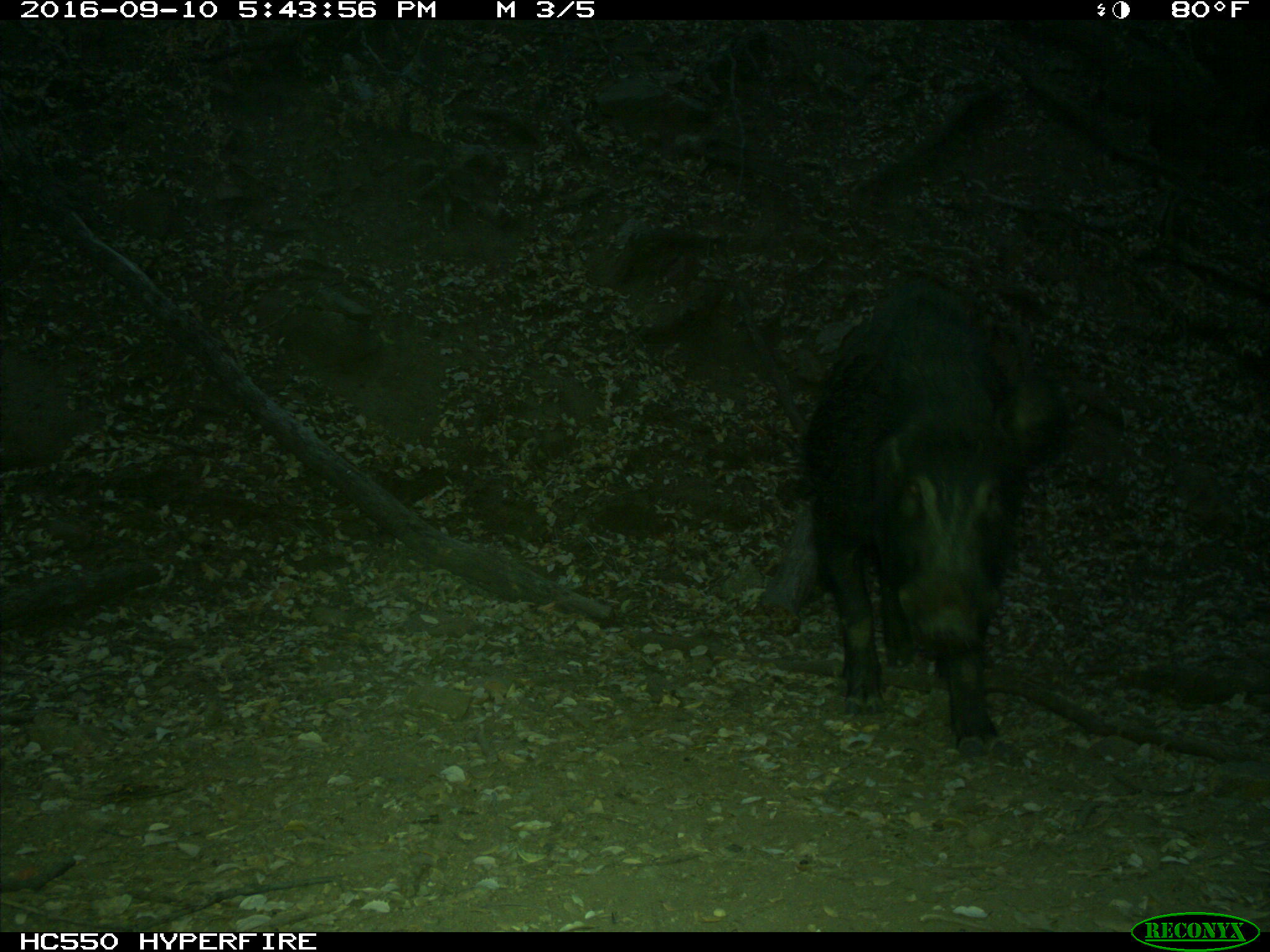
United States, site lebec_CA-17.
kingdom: Animalia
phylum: Chordata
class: Mammalia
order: Artiodactyla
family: Suidae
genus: Sus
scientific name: Sus scrofa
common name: wild boar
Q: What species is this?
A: Sus scrofa (wild boar).